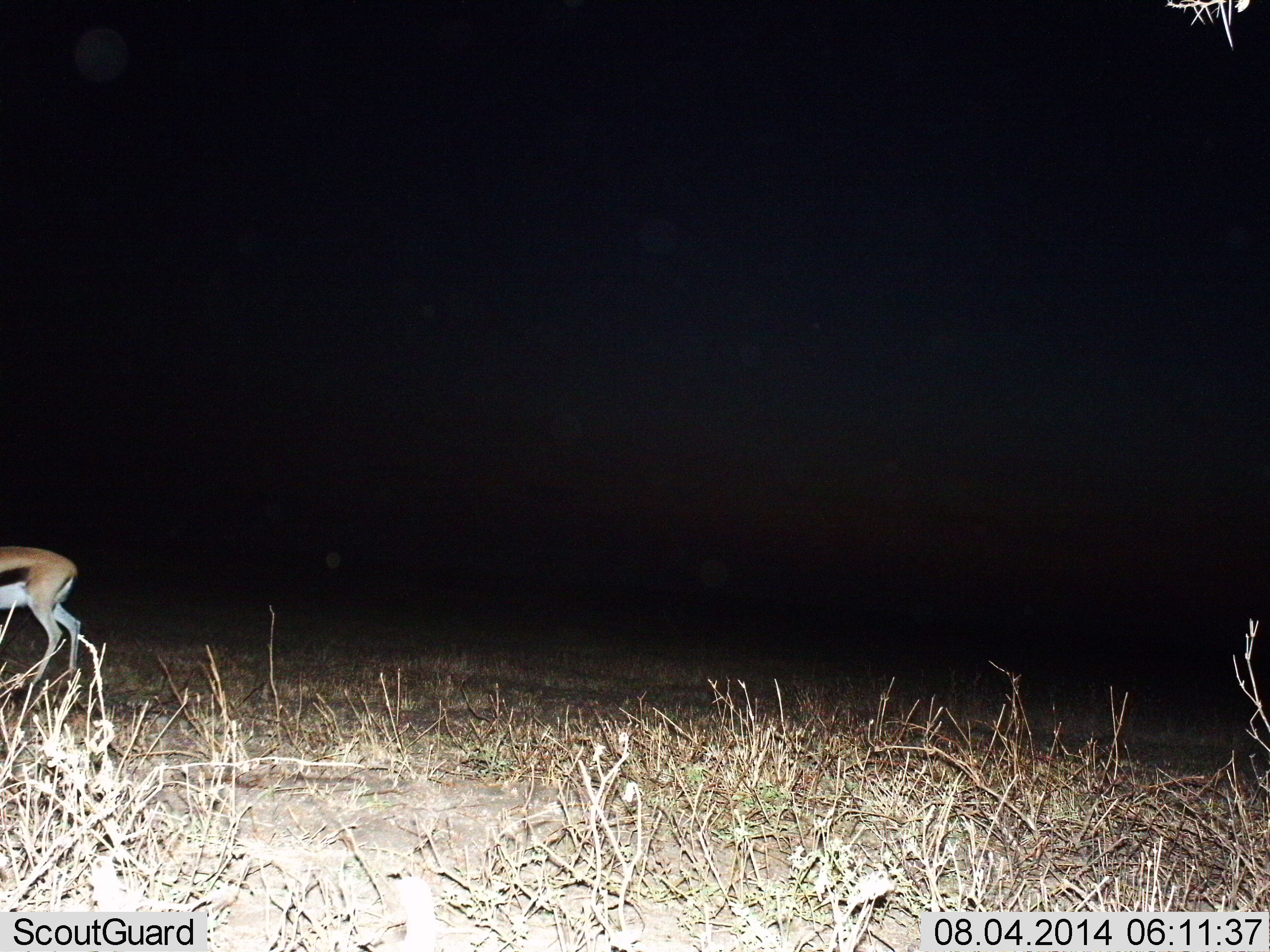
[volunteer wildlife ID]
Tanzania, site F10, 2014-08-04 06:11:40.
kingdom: Animalia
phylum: Chordata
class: Mammalia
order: Artiodactyla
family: Bovidae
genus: Eudorcas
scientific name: Eudorcas thomsonii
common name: thomson's gazelle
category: gazellethomsons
Gazellethomsons (thomson's gazelle) (Eudorcas thomsonii), count 1. Behavior (volunteer vote fractions): standing 0%, resting 0%, moving 90%, interacting 0%. Young present (vote fraction): 0%. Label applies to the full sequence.